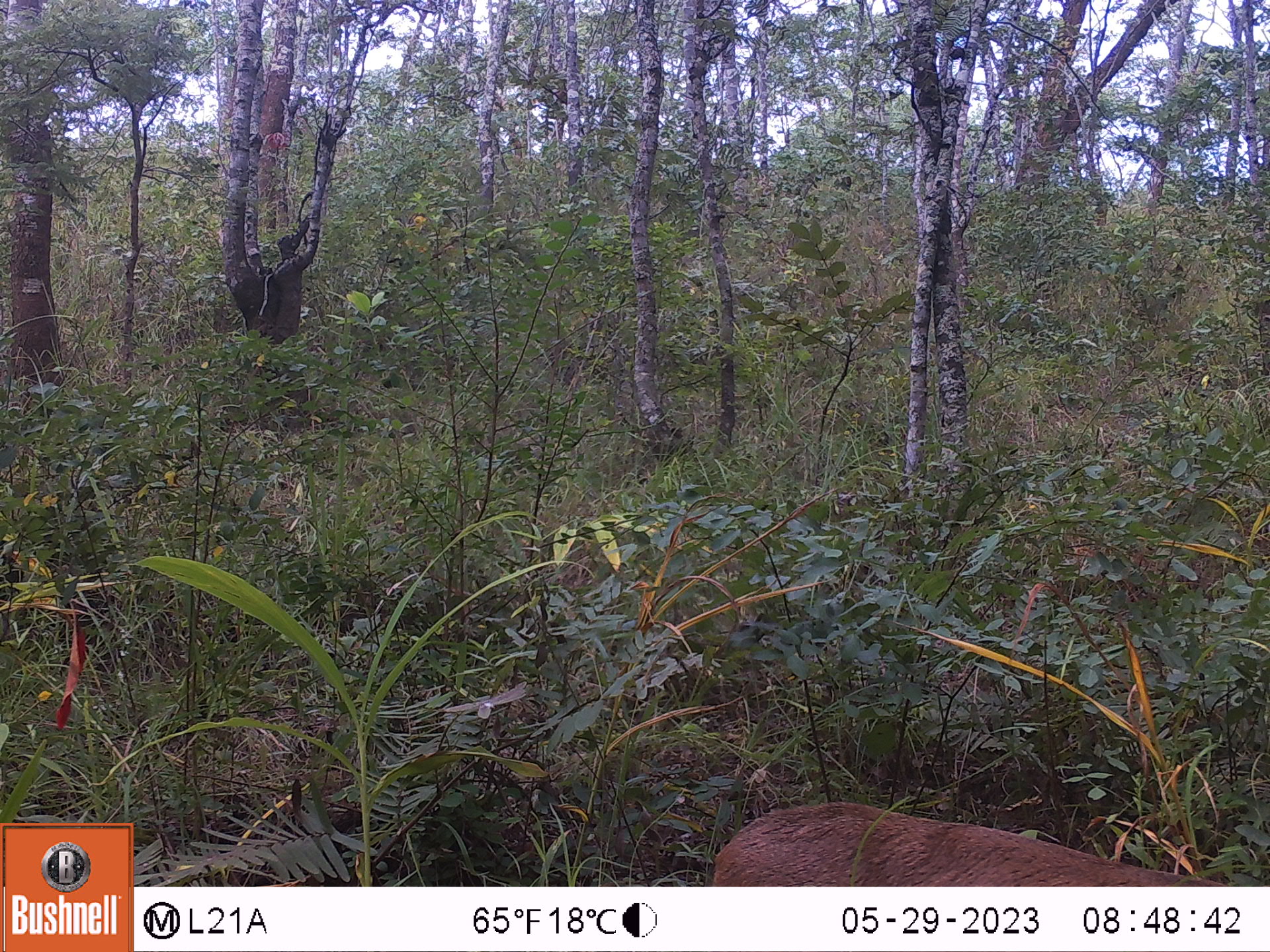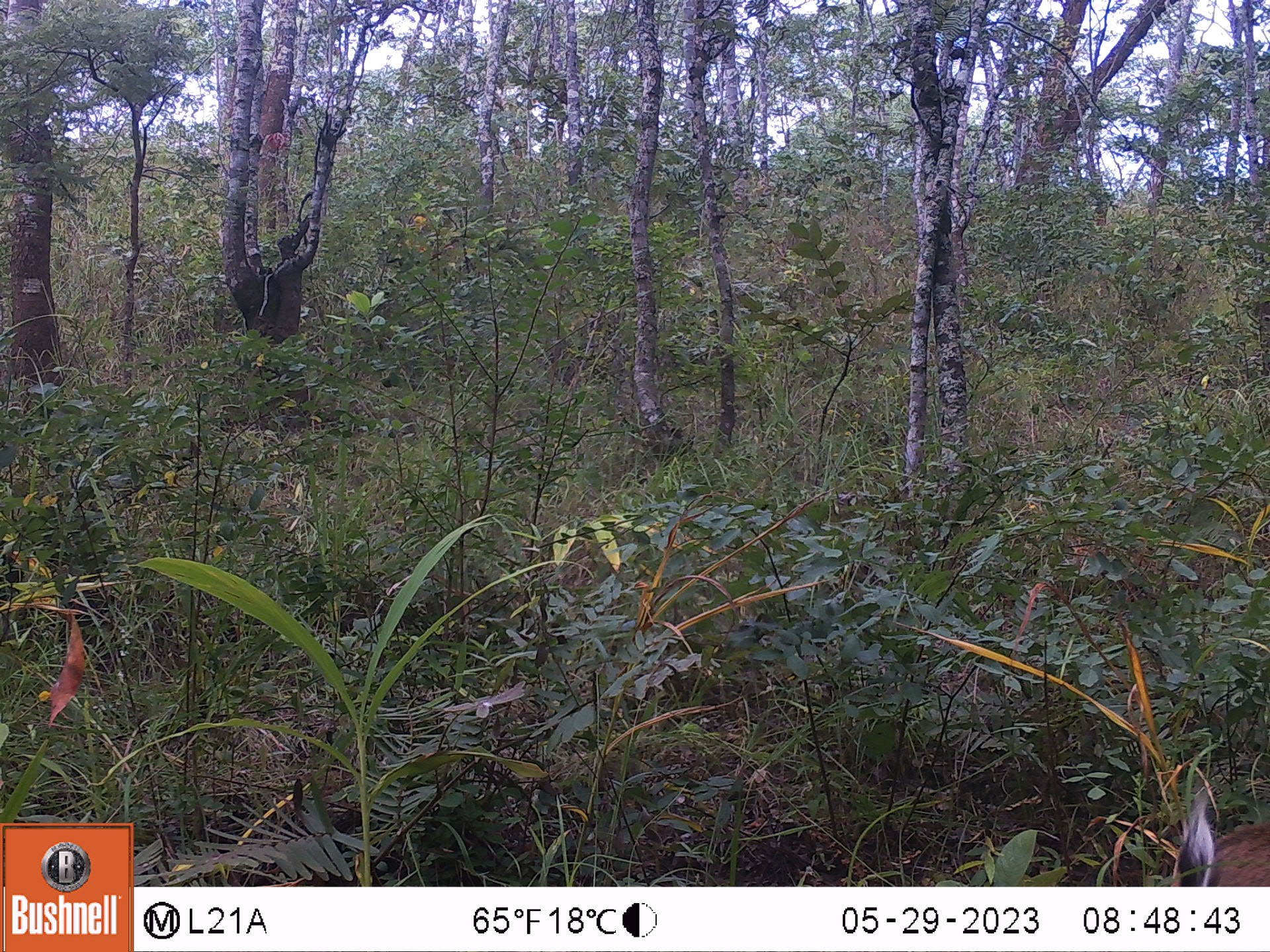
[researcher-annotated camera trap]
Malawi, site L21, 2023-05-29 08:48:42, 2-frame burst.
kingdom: Animalia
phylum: Chordata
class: Mammalia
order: Artiodactyla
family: Bovidae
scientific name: Antilopinae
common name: small antelope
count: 1